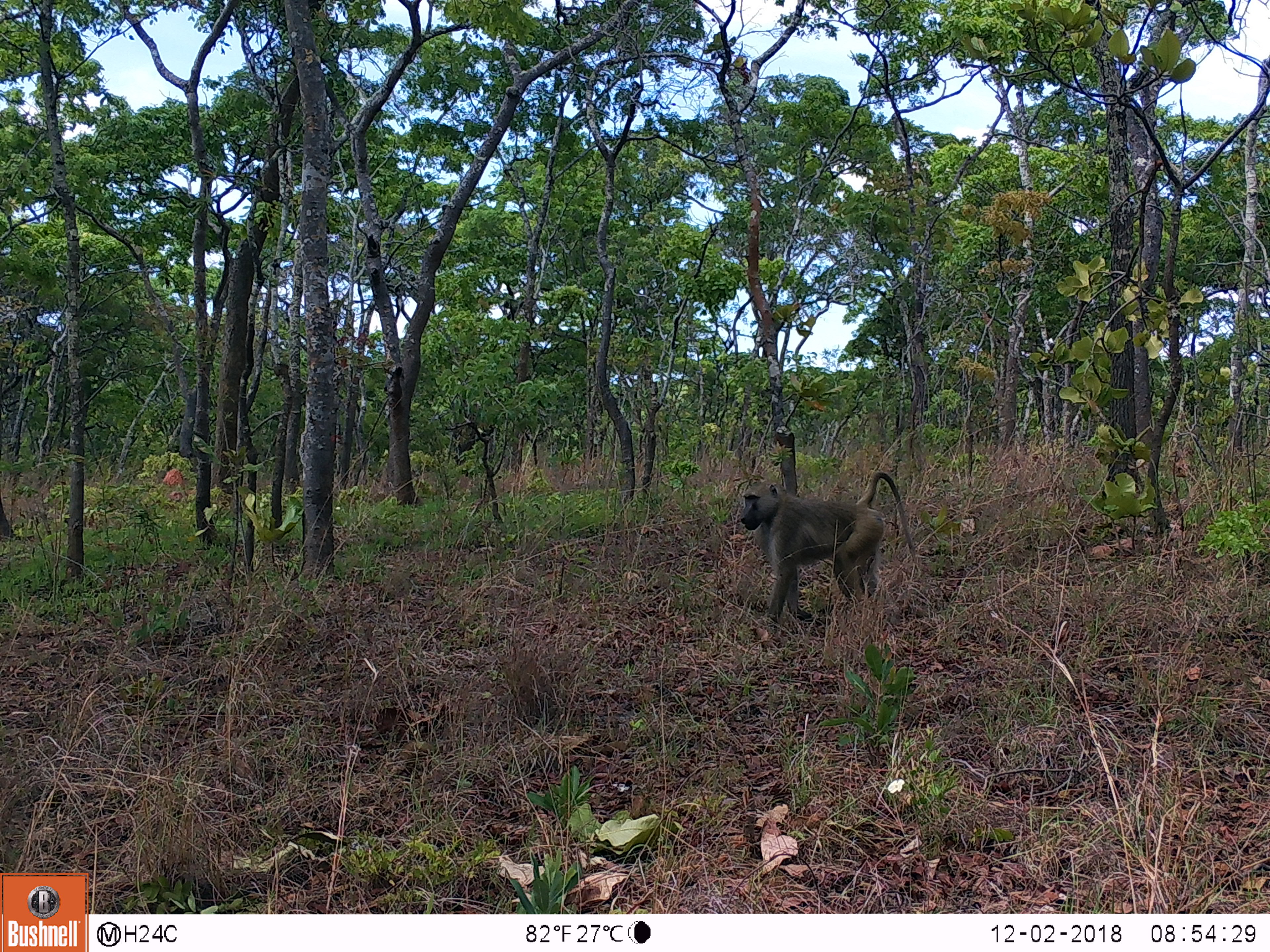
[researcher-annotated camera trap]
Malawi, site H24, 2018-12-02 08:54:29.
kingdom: Animalia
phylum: Chordata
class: Mammalia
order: Primates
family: Cercopithecidae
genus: Papio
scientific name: Papio cynocephalus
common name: yellow baboon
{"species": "yellow baboon (Papio cynocephalus)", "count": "1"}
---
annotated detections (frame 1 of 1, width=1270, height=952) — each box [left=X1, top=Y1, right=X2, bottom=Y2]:
yellow baboon: [left=727, top=473, right=916, bottom=629]